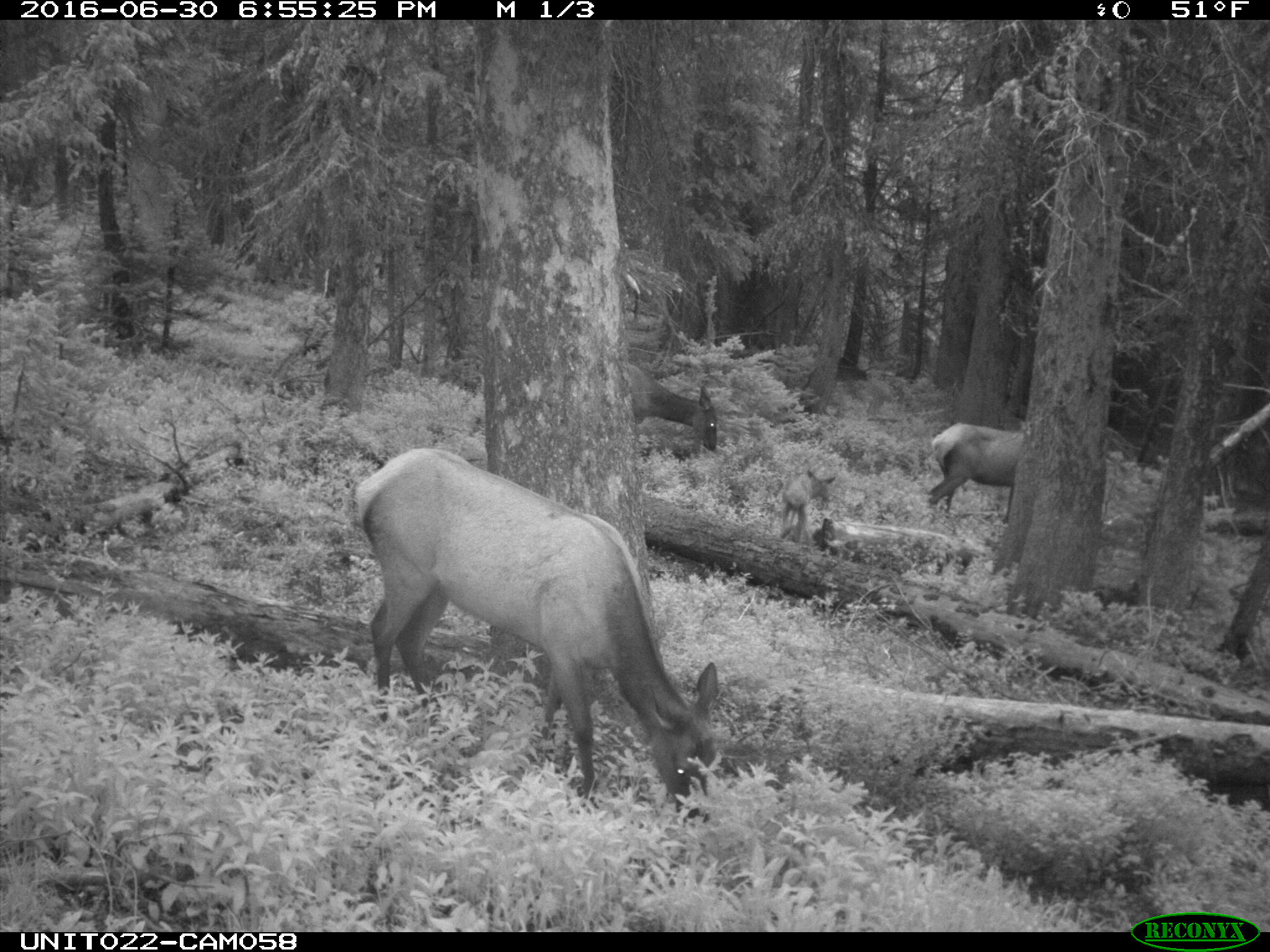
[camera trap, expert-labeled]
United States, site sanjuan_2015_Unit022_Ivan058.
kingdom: Animalia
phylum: Chordata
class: Mammalia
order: Artiodactyla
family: Cervidae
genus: Cervus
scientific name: Cervus elaphus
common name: red deer